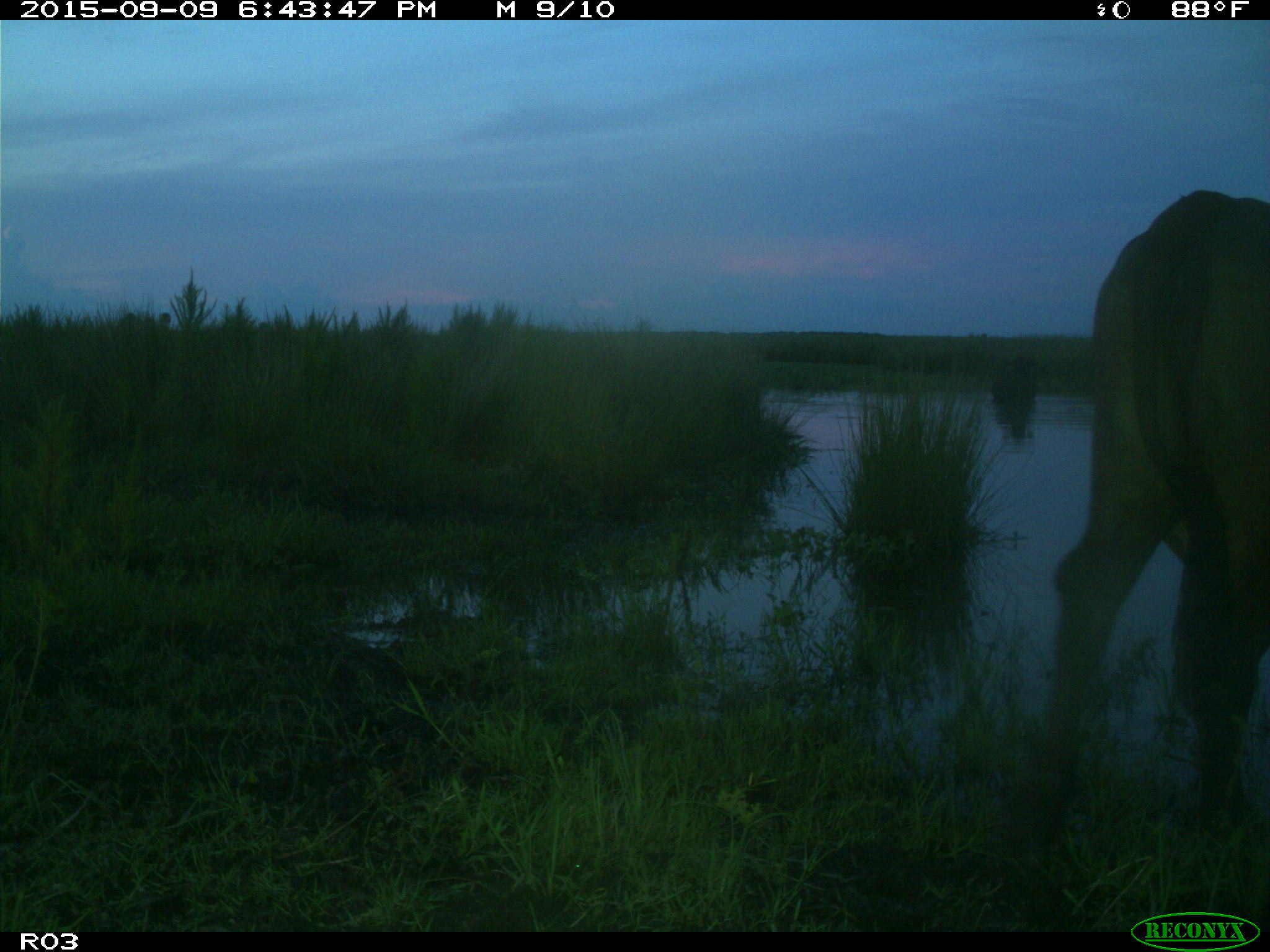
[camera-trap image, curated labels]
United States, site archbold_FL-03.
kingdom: Animalia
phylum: Chordata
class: Mammalia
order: Artiodactyla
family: Bovidae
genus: Bos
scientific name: Bos taurus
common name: domestic cow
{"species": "Bos taurus (domestic cow)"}